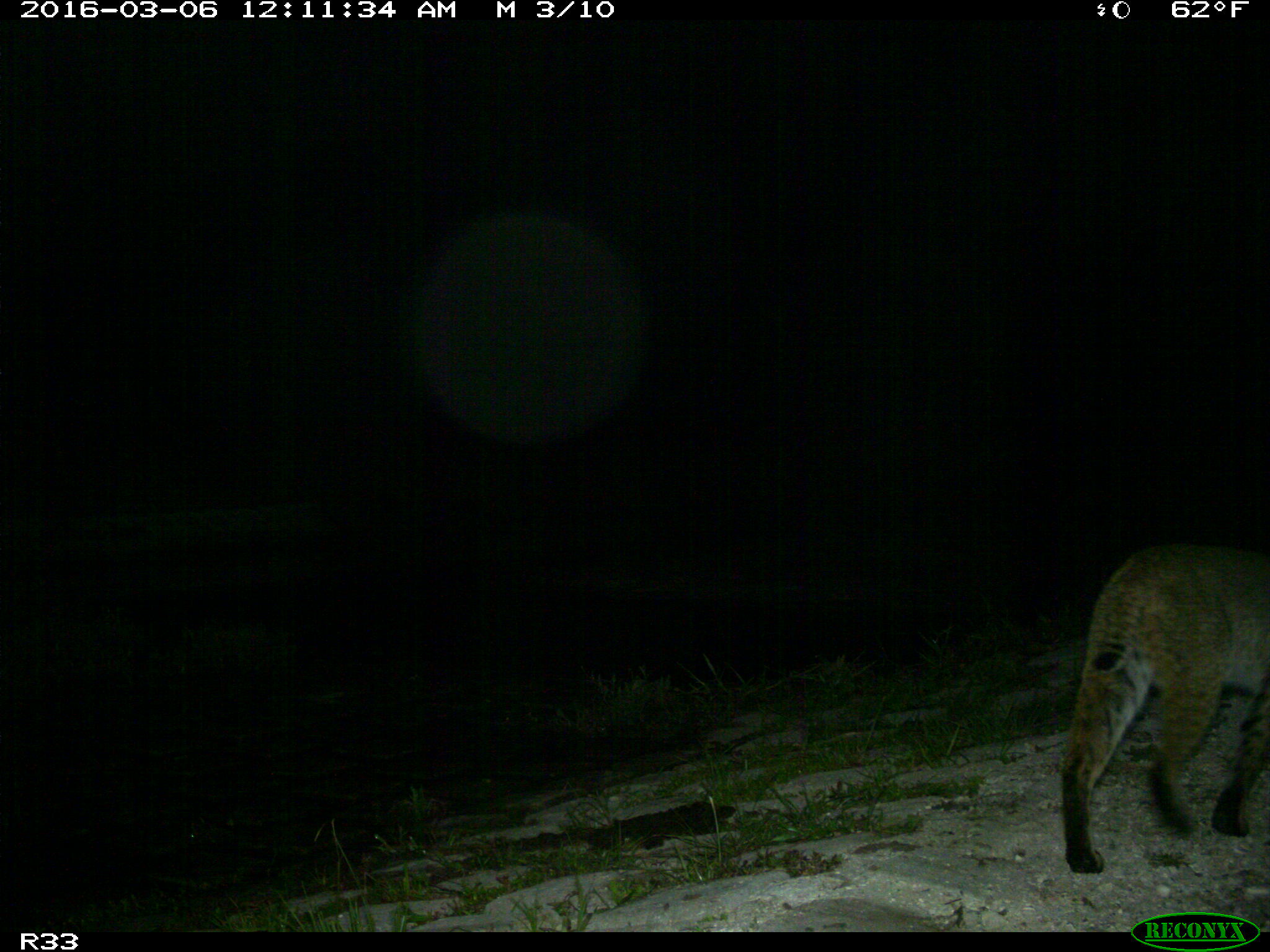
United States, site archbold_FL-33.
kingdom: Animalia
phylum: Chordata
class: Mammalia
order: Carnivora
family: Felidae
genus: Lynx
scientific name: Lynx rufus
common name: bobcat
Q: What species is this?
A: Lynx rufus (bobcat).